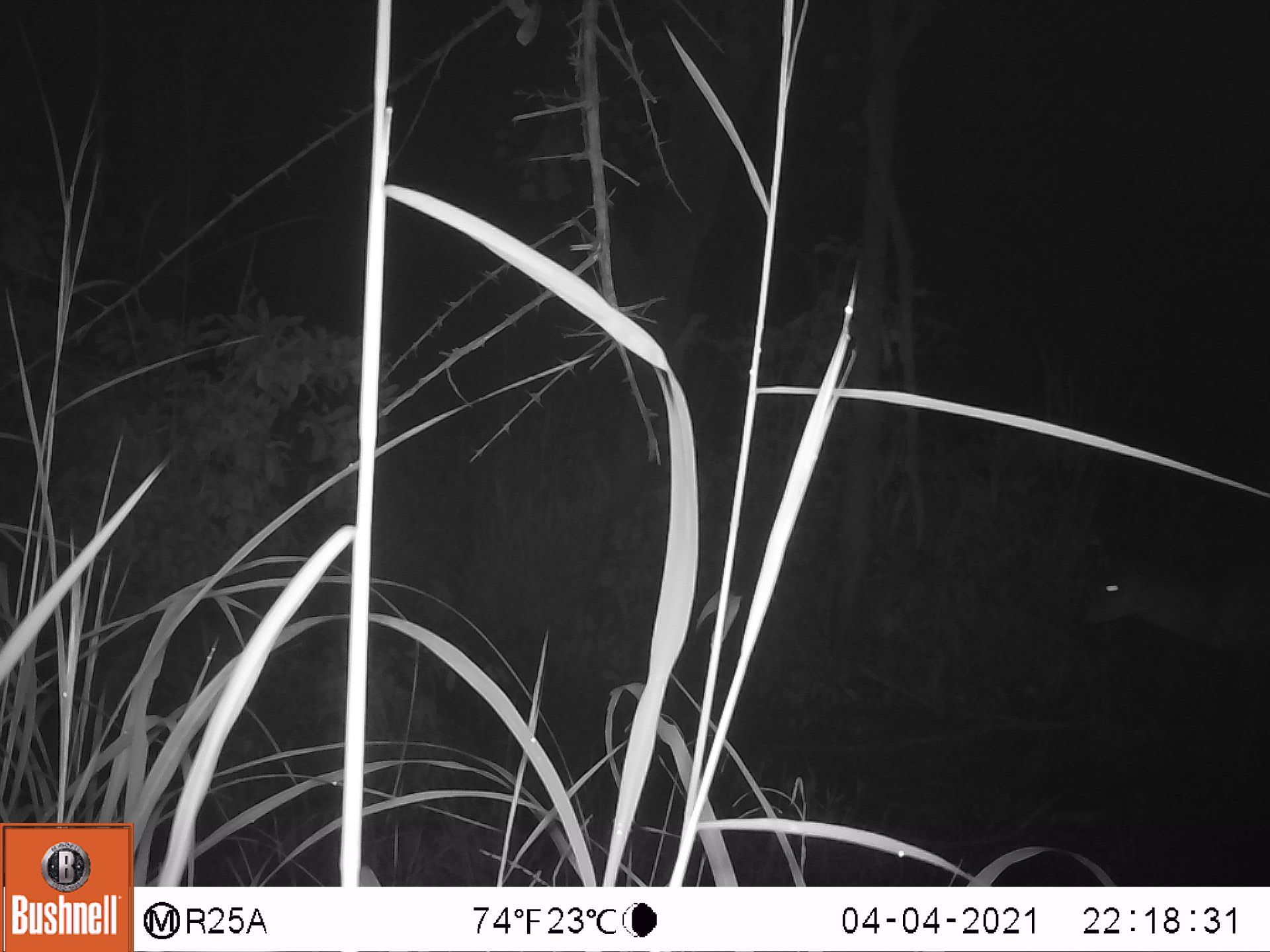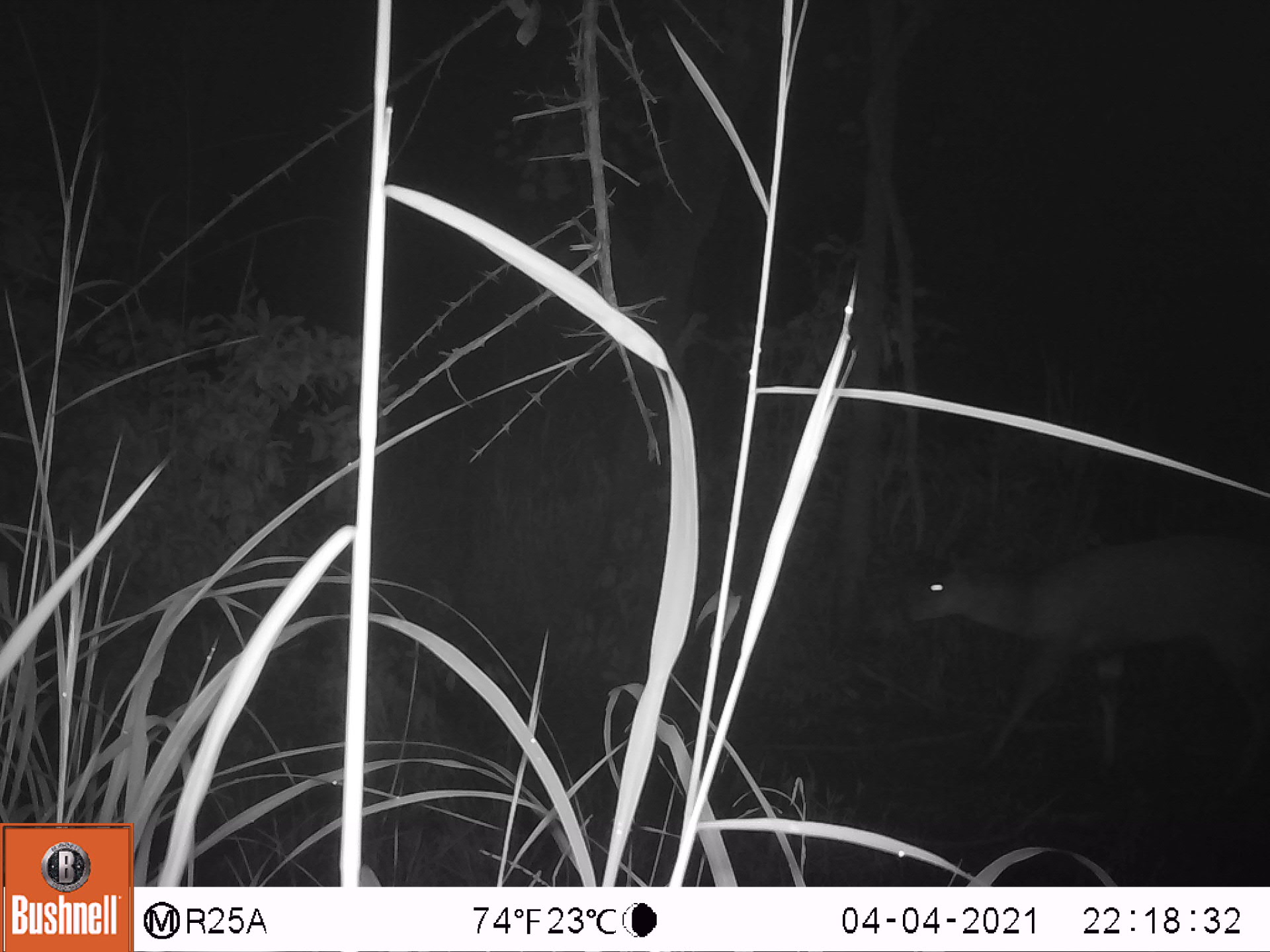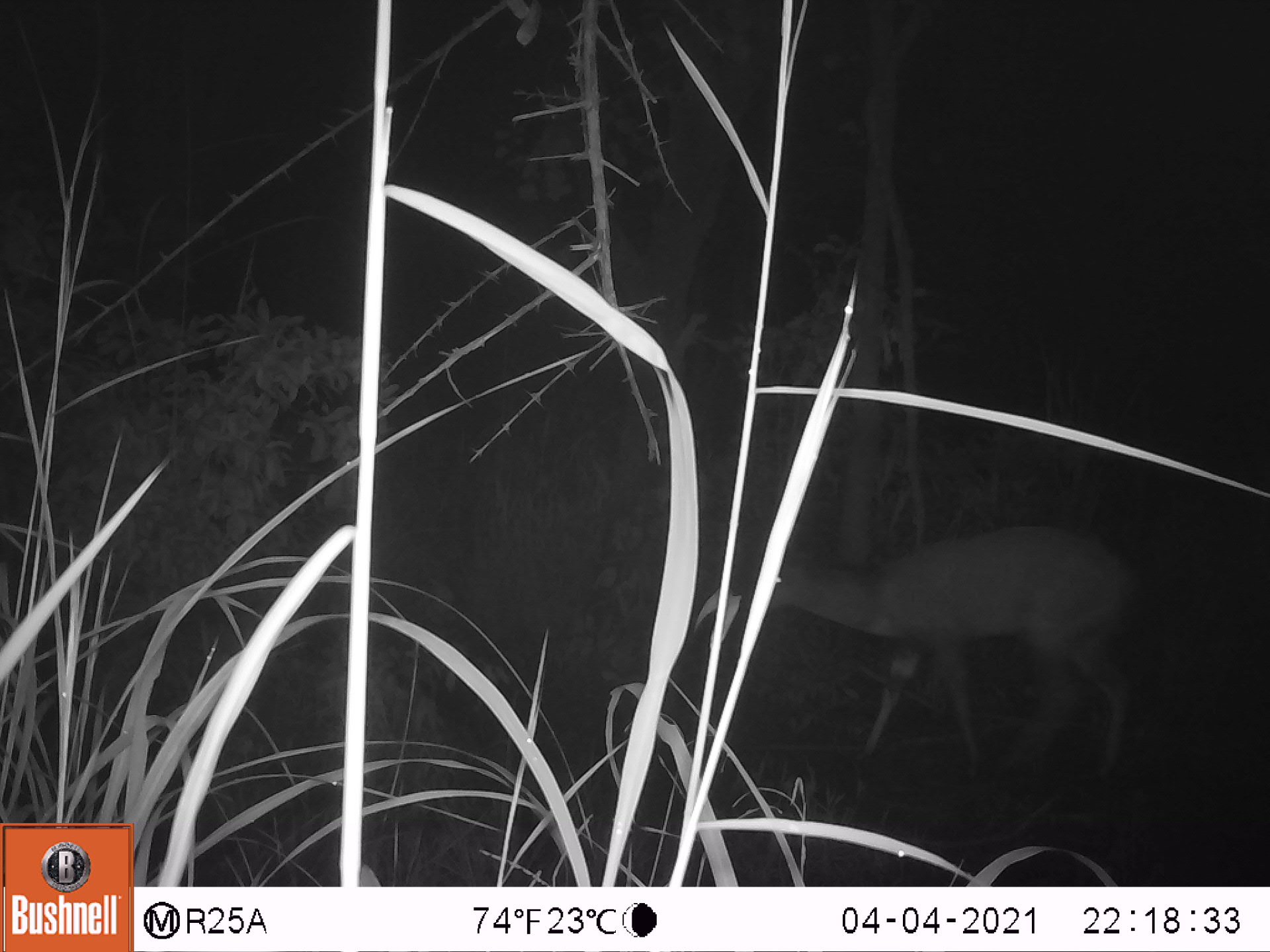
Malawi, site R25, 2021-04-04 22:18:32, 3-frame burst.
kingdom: Animalia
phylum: Chordata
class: Mammalia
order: Artiodactyla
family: Bovidae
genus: Tragelaphus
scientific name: Tragelaphus sylvaticus sylvaticus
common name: cape bushbuck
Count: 1.